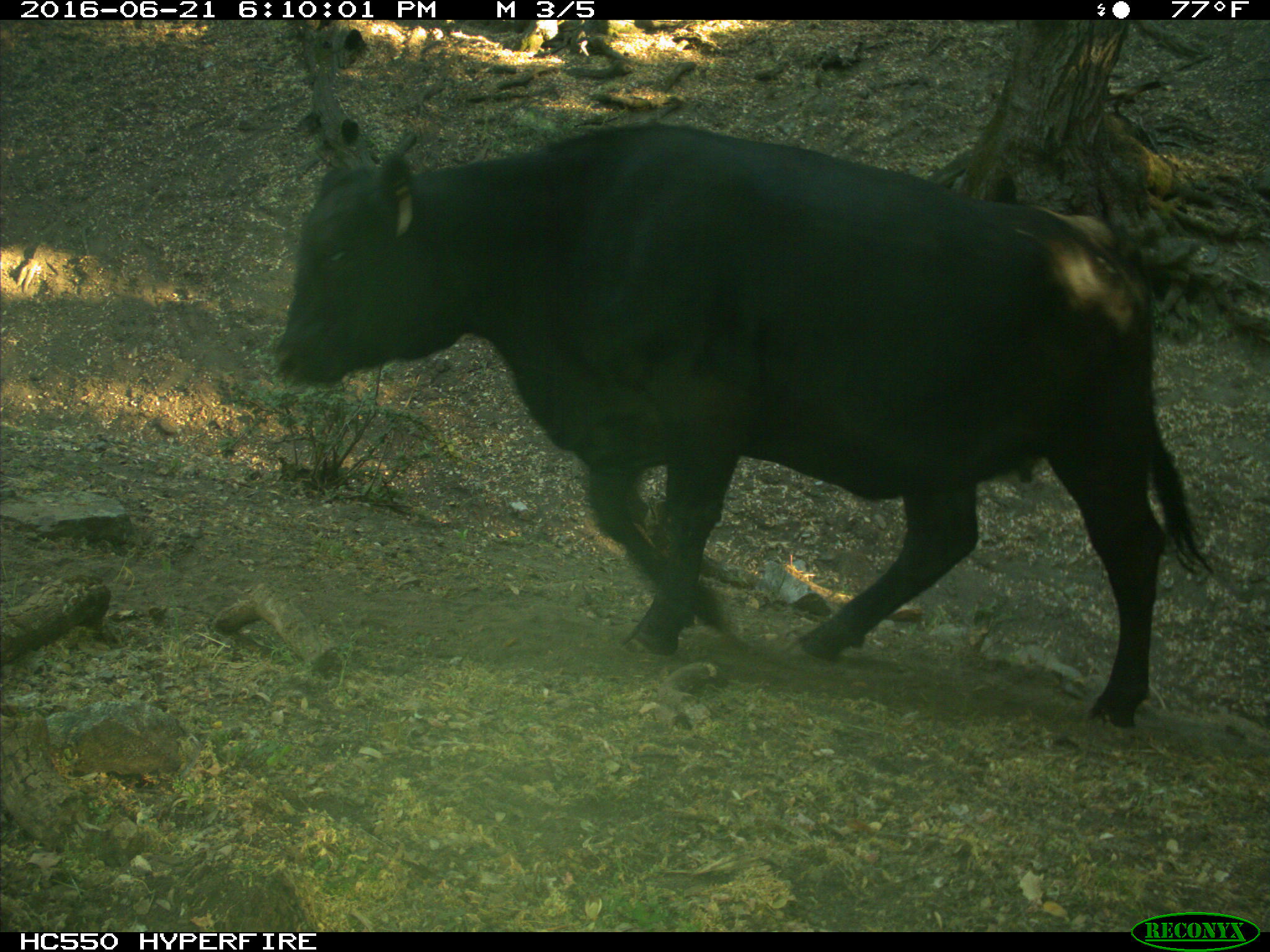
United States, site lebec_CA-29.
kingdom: Animalia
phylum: Chordata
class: Mammalia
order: Artiodactyla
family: Bovidae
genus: Bos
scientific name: Bos taurus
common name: domestic cow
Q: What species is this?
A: Bos taurus (domestic cow).